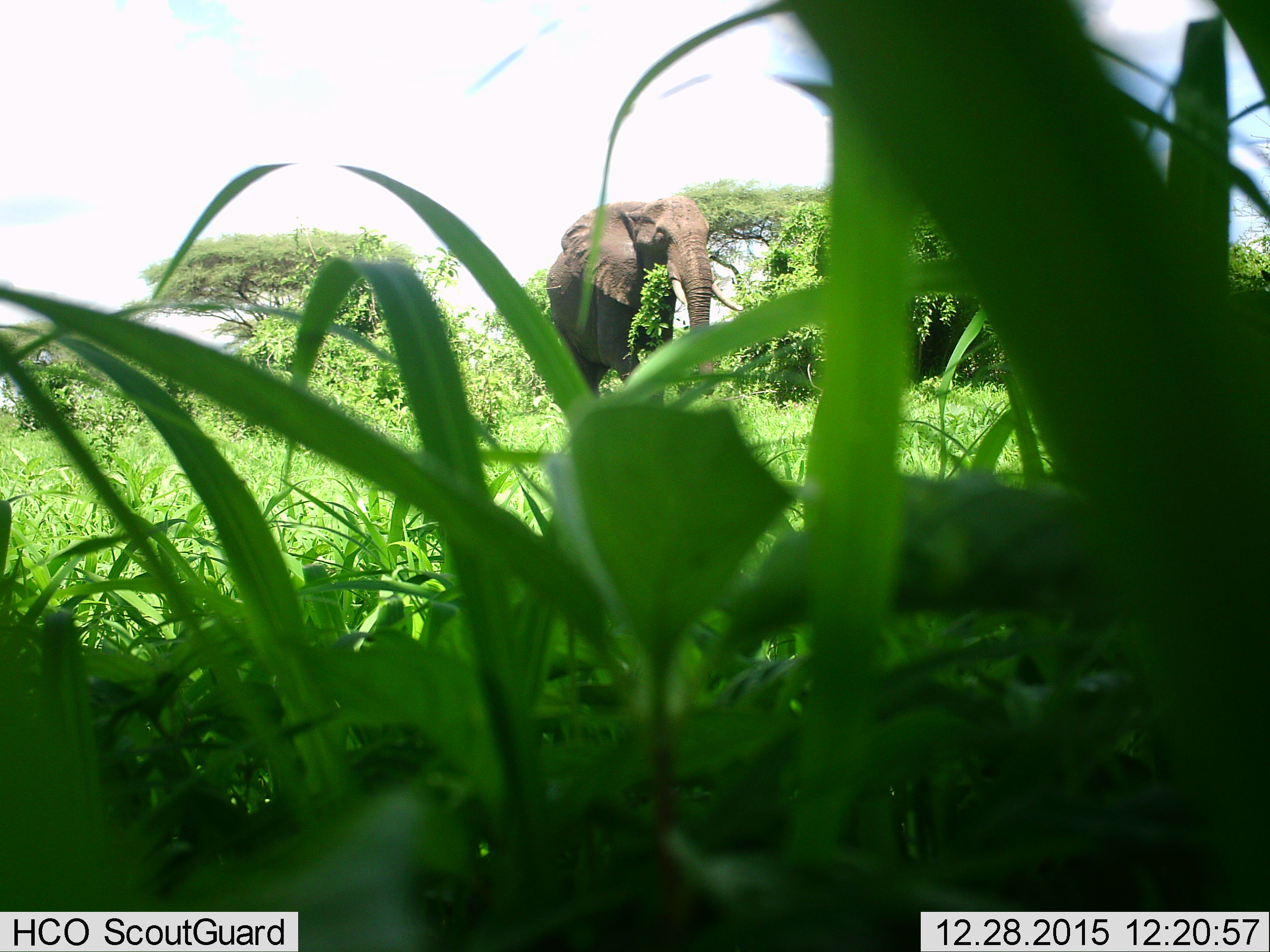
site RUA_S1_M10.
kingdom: Animalia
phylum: Chordata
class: Mammalia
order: Proboscidea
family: Elephantidae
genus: Loxodonta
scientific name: Loxodonta africana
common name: african bush elephant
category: elephant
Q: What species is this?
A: Elephant (african bush elephant) (Loxodonta africana).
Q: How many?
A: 1.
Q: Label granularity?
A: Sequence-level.